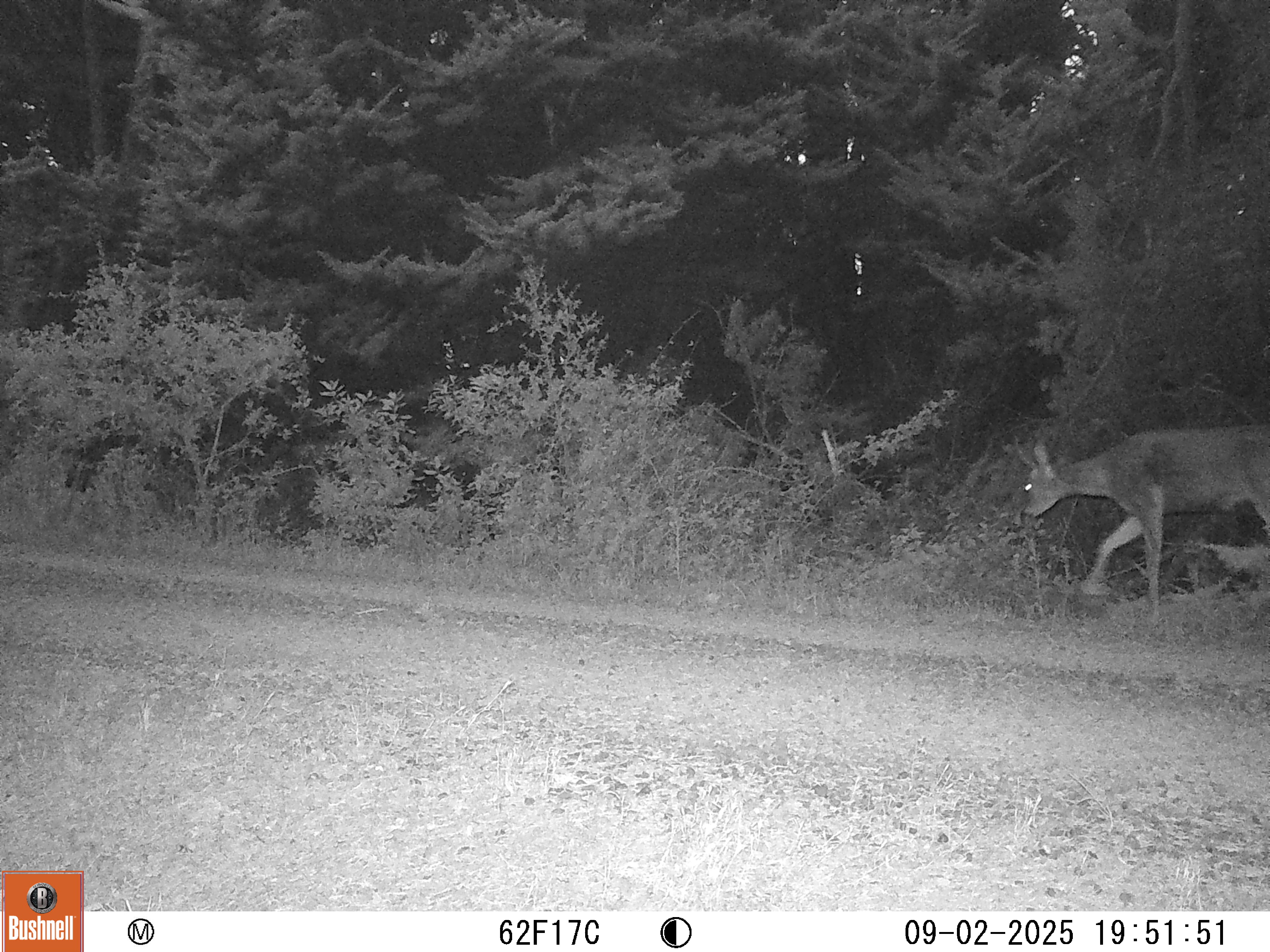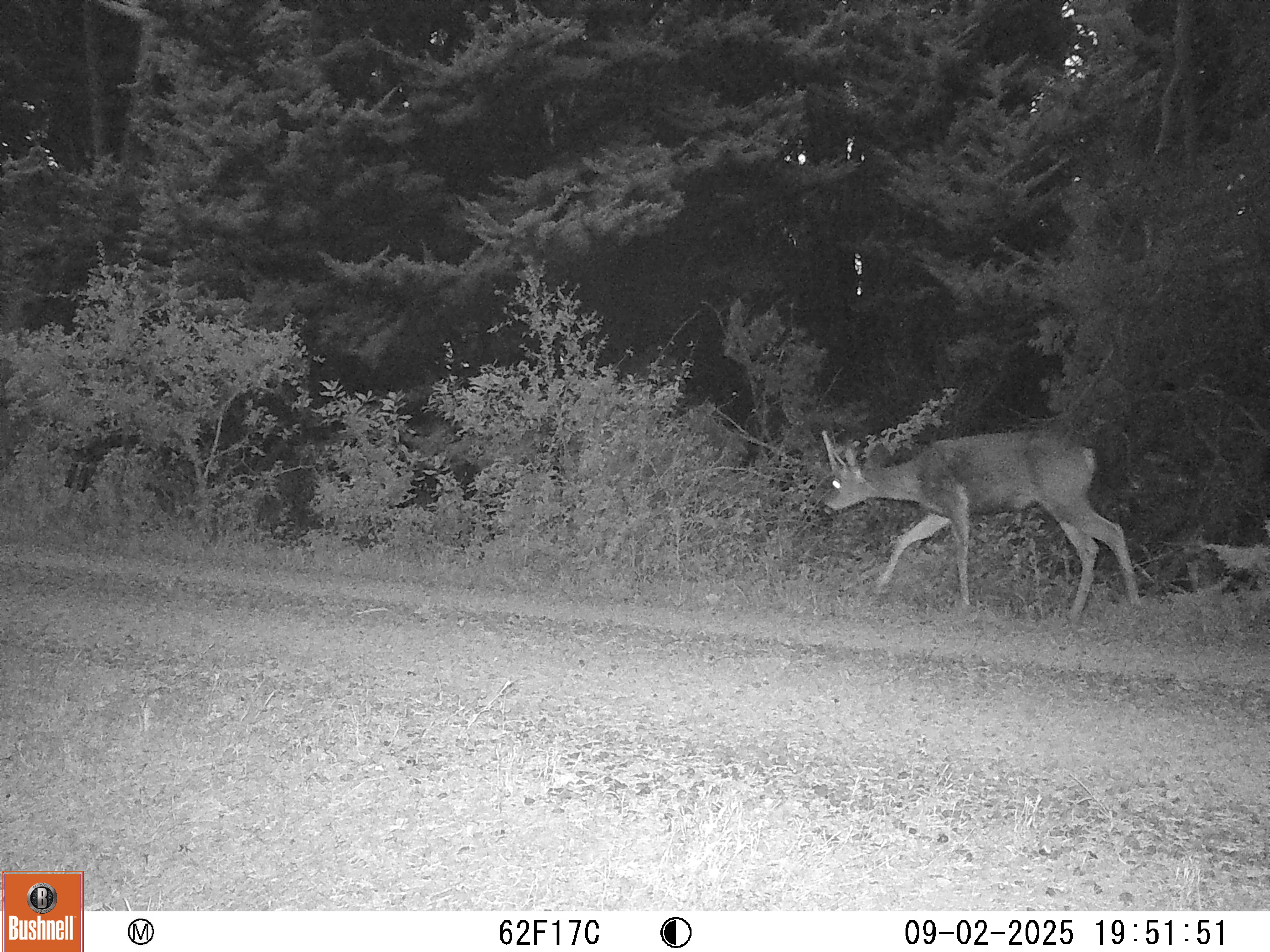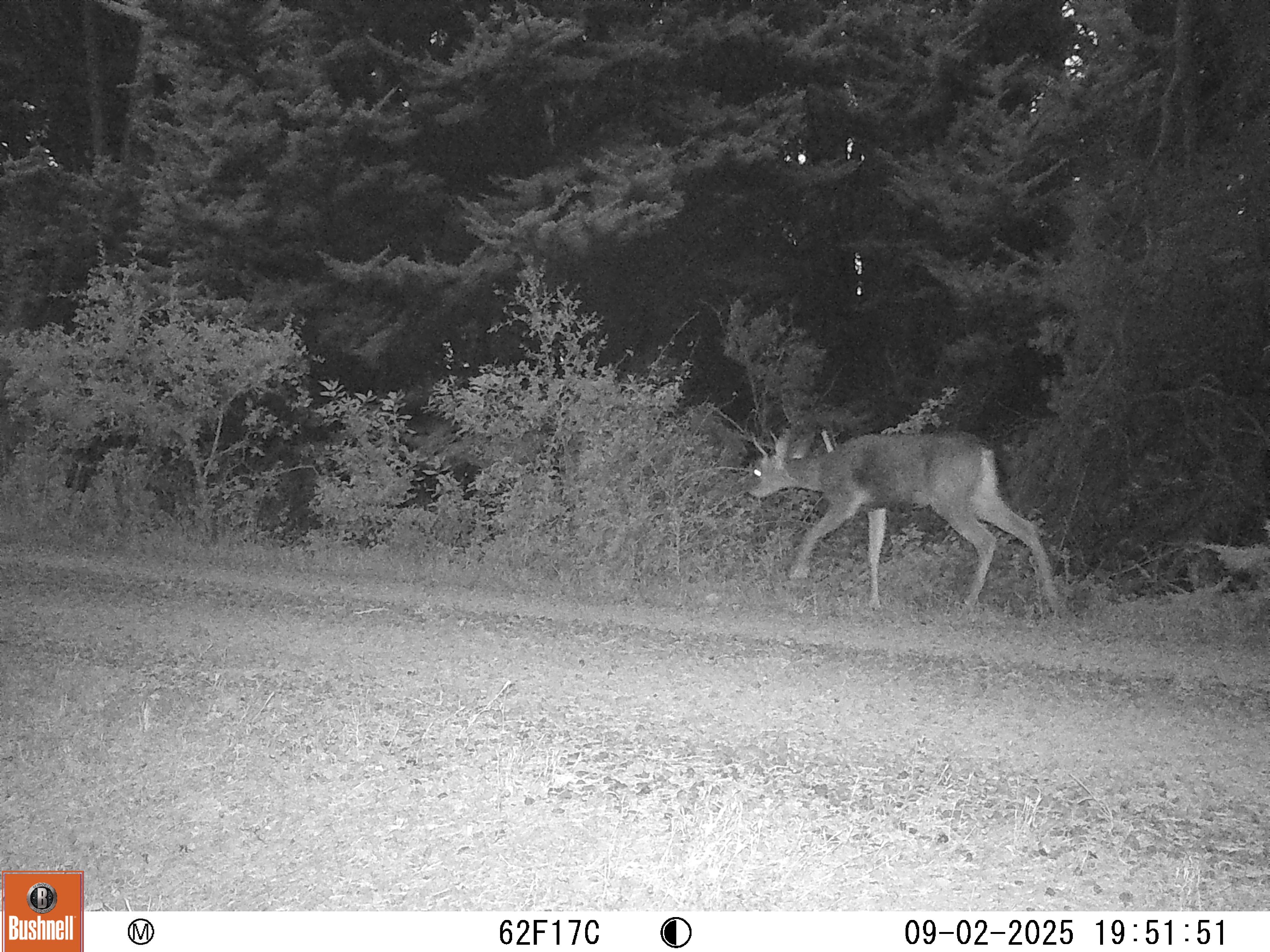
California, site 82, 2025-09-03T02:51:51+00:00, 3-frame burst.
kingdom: Animalia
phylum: Chordata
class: Mammalia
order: Artiodactyla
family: Cervidae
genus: Odocoileus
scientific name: Odocoileus hemionus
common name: mule deer